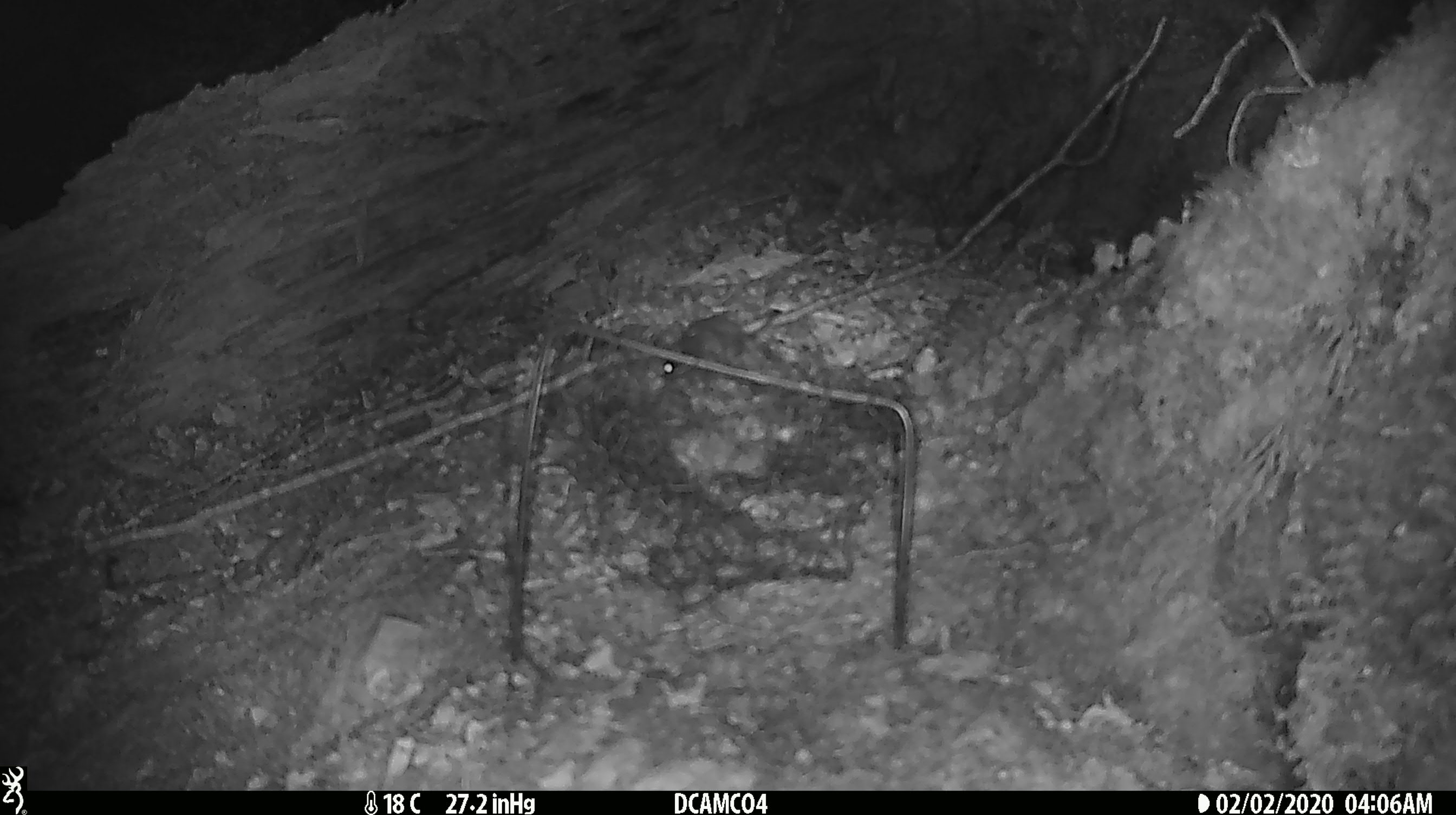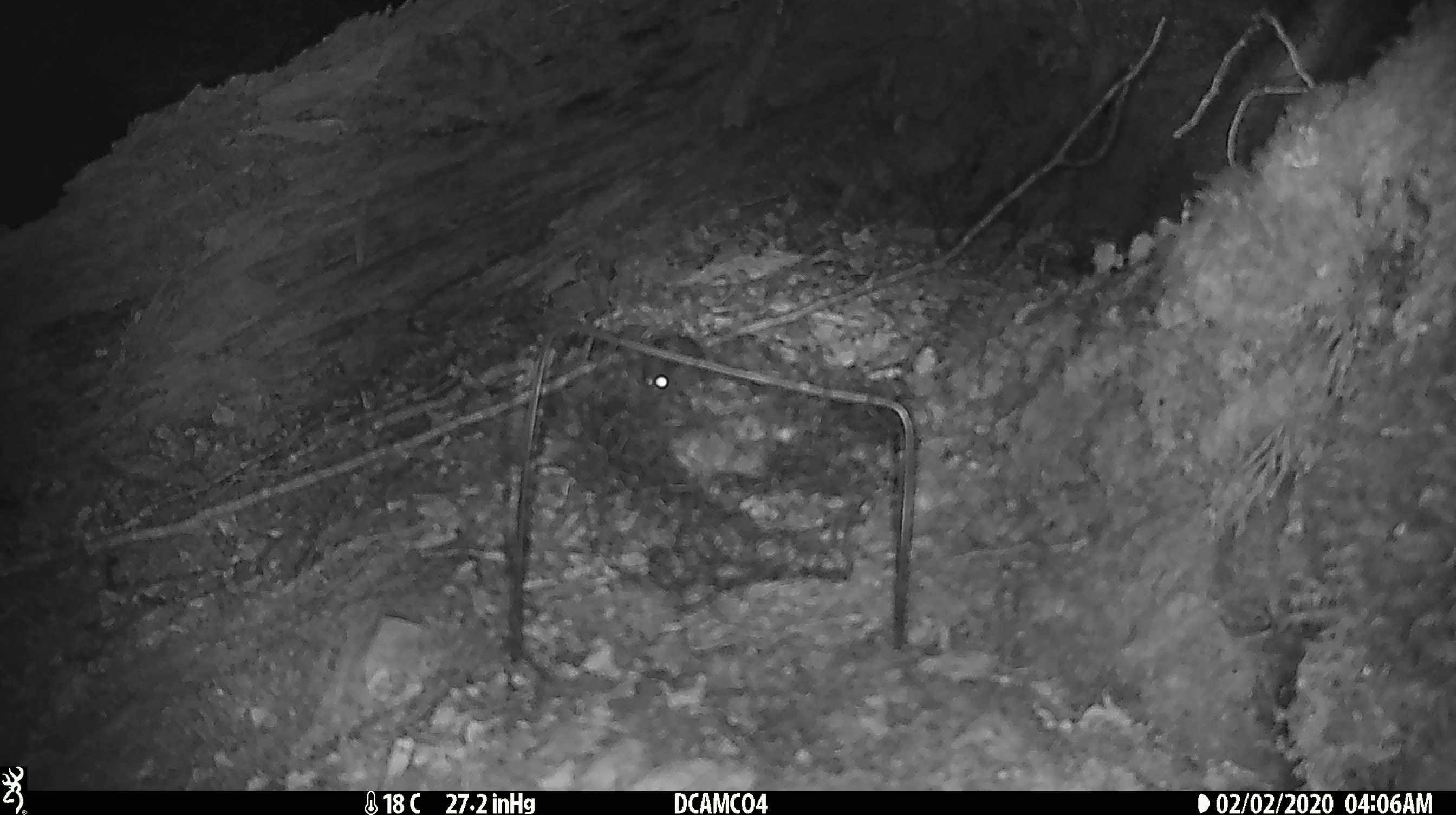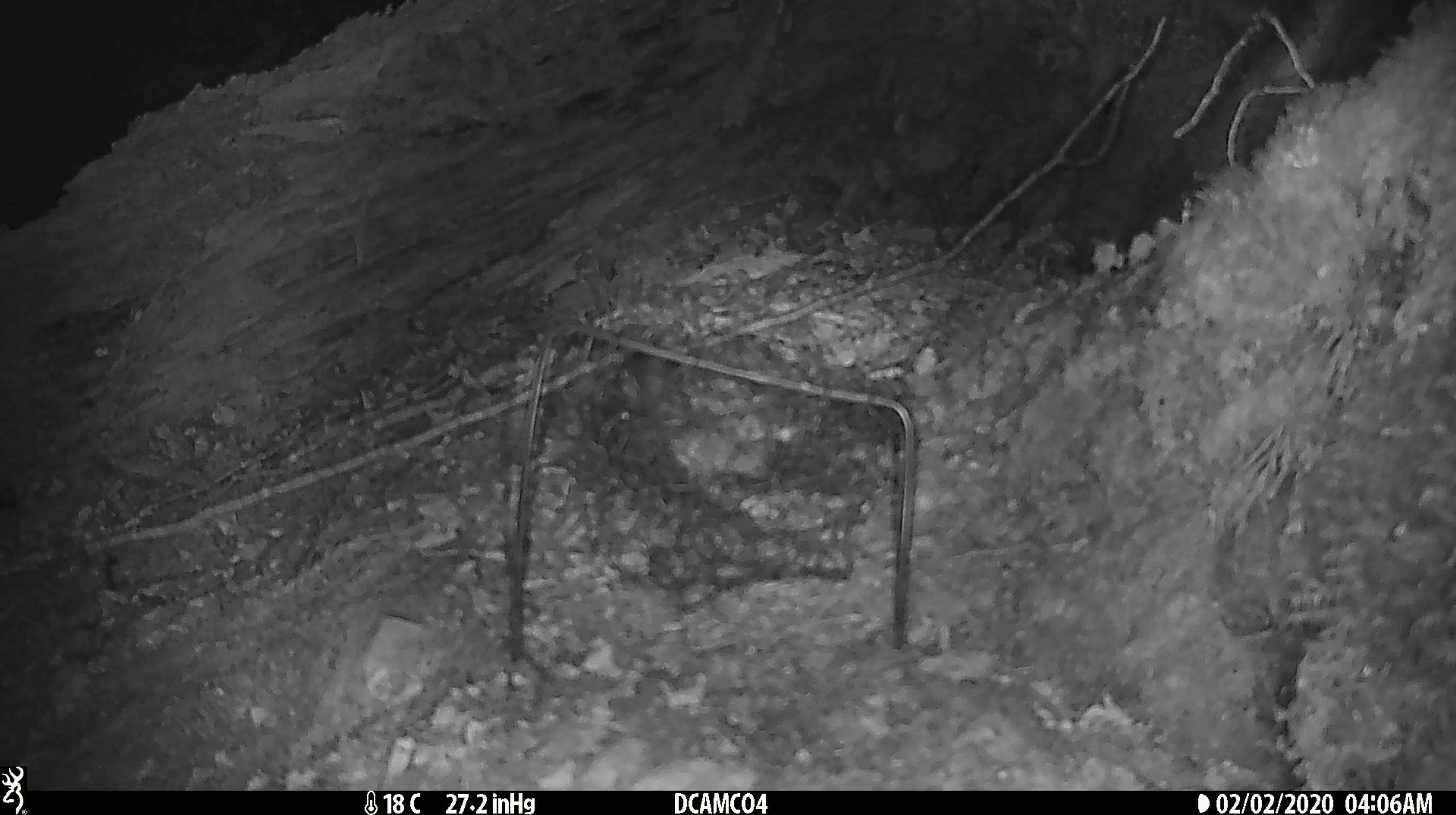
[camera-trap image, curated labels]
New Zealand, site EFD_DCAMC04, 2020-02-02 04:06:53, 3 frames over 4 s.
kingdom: Animalia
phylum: Chordata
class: Mammalia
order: Rodentia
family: Muridae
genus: Mus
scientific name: Mus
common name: mouse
Mouse (Mus).